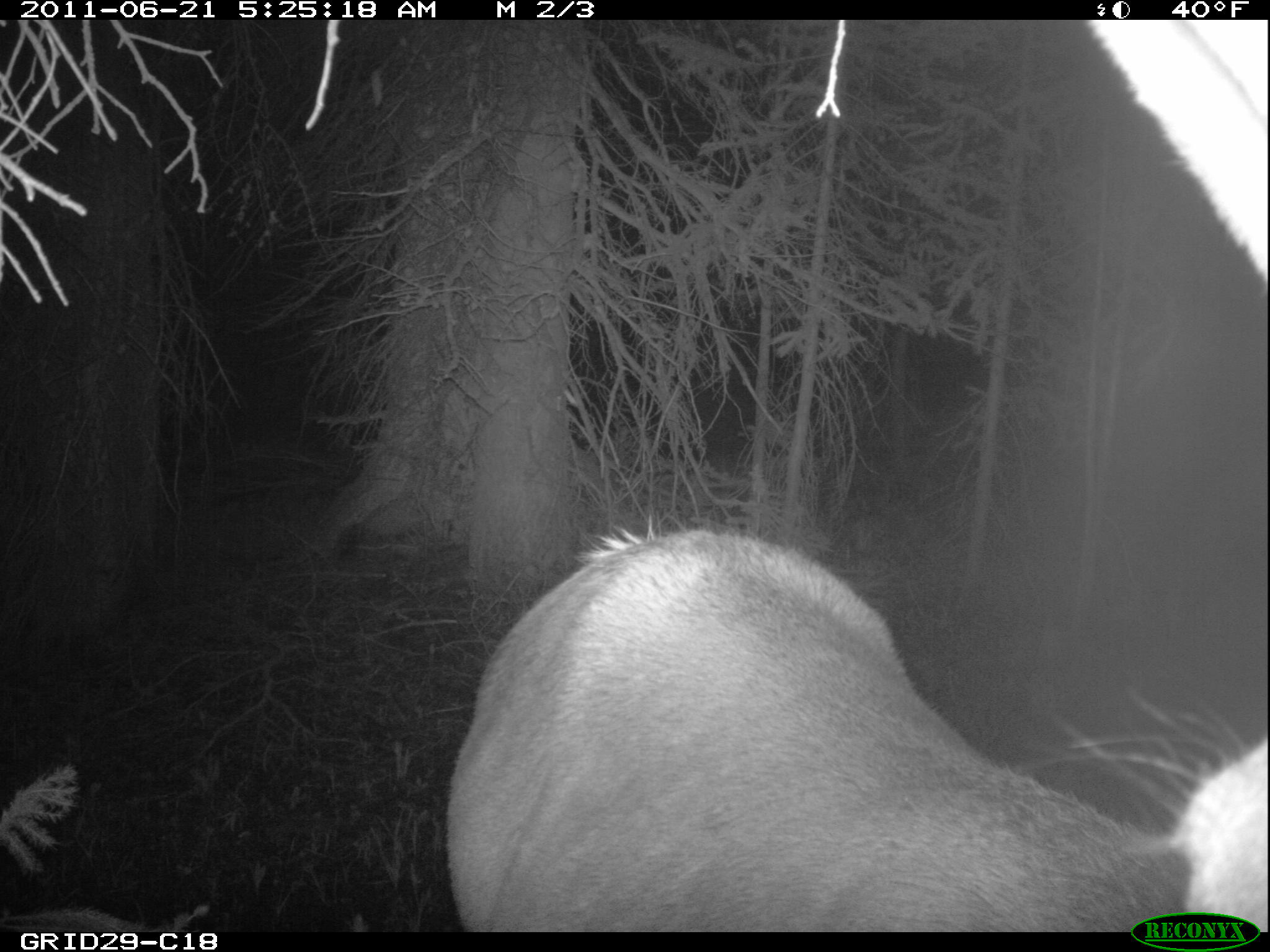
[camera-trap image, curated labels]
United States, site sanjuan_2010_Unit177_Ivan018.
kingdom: Animalia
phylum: Chordata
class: Mammalia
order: Artiodactyla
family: Cervidae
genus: Cervus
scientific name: Cervus elaphus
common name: red deer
Cervus elaphus (red deer).